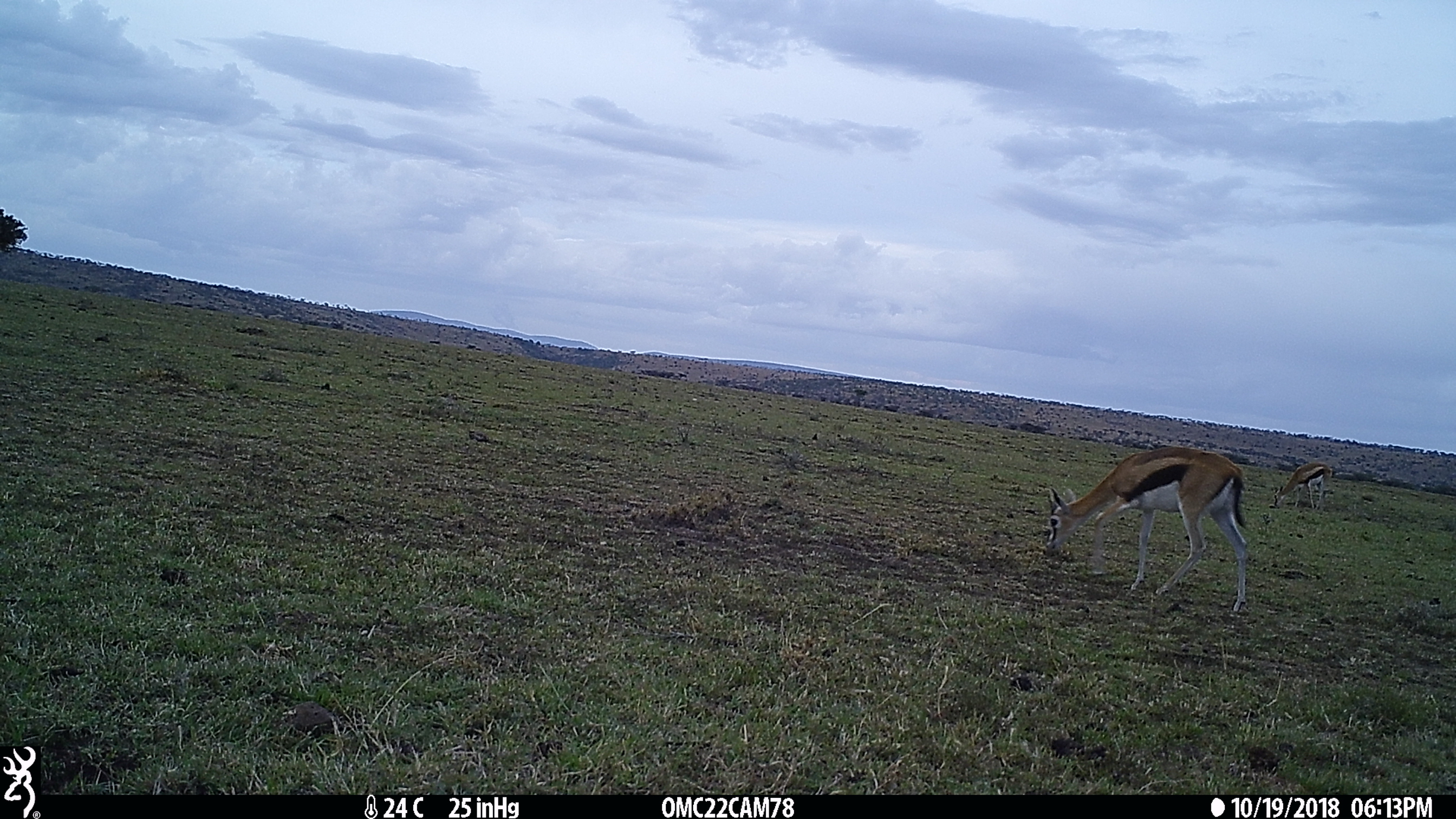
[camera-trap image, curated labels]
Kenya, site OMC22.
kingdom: Animalia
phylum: Chordata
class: Mammalia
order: Artiodactyla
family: Bovidae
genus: Eudorcas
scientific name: Eudorcas thomsonii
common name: thomon's gazelle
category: gazelle thomsons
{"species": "gazelle thomsons (thomon's gazelle) (Eudorcas thomsonii)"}